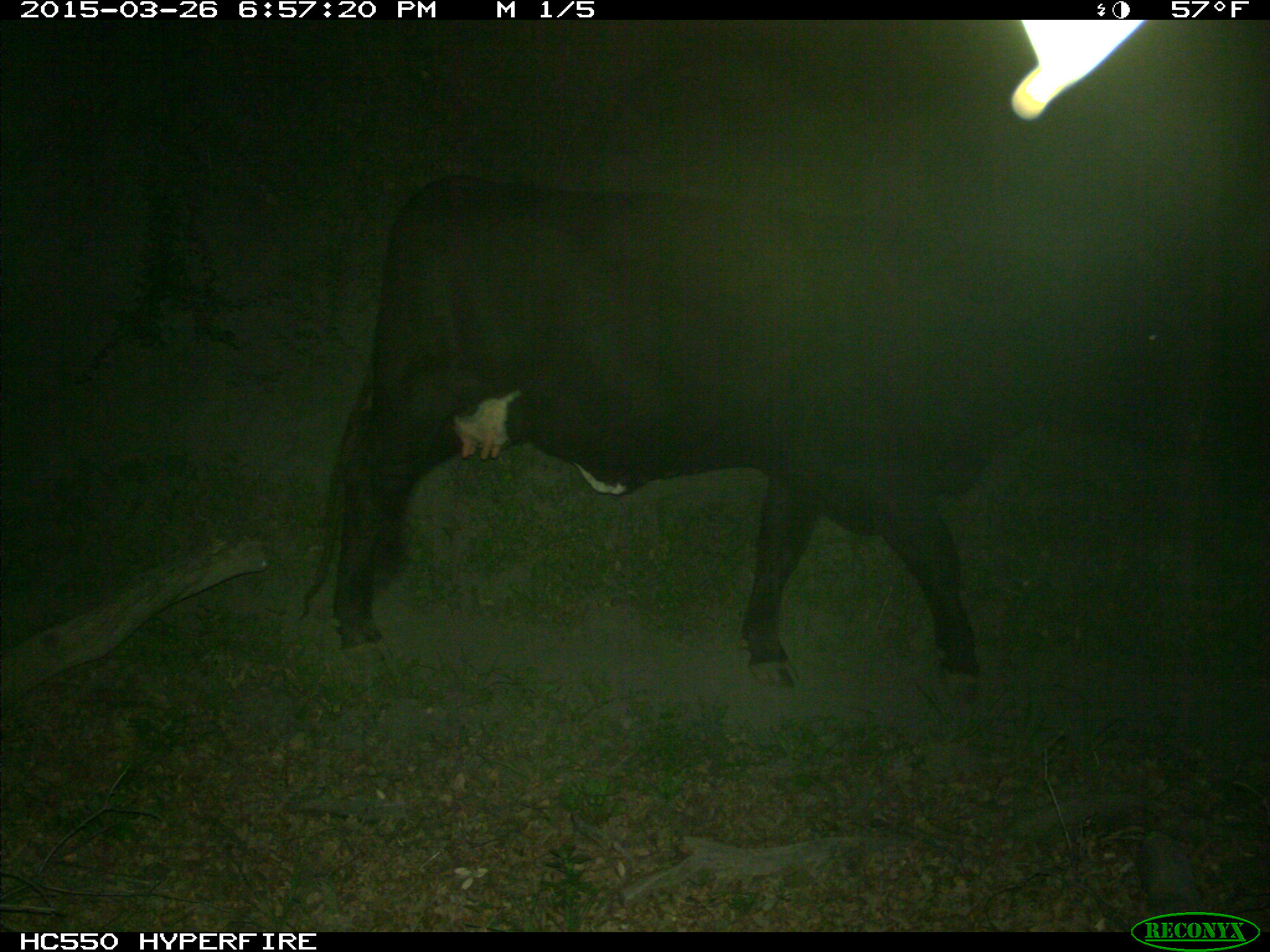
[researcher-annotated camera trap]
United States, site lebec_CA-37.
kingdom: Animalia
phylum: Chordata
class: Mammalia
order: Artiodactyla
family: Bovidae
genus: Bos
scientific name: Bos taurus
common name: domestic cow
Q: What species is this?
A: Bos taurus (domestic cow).